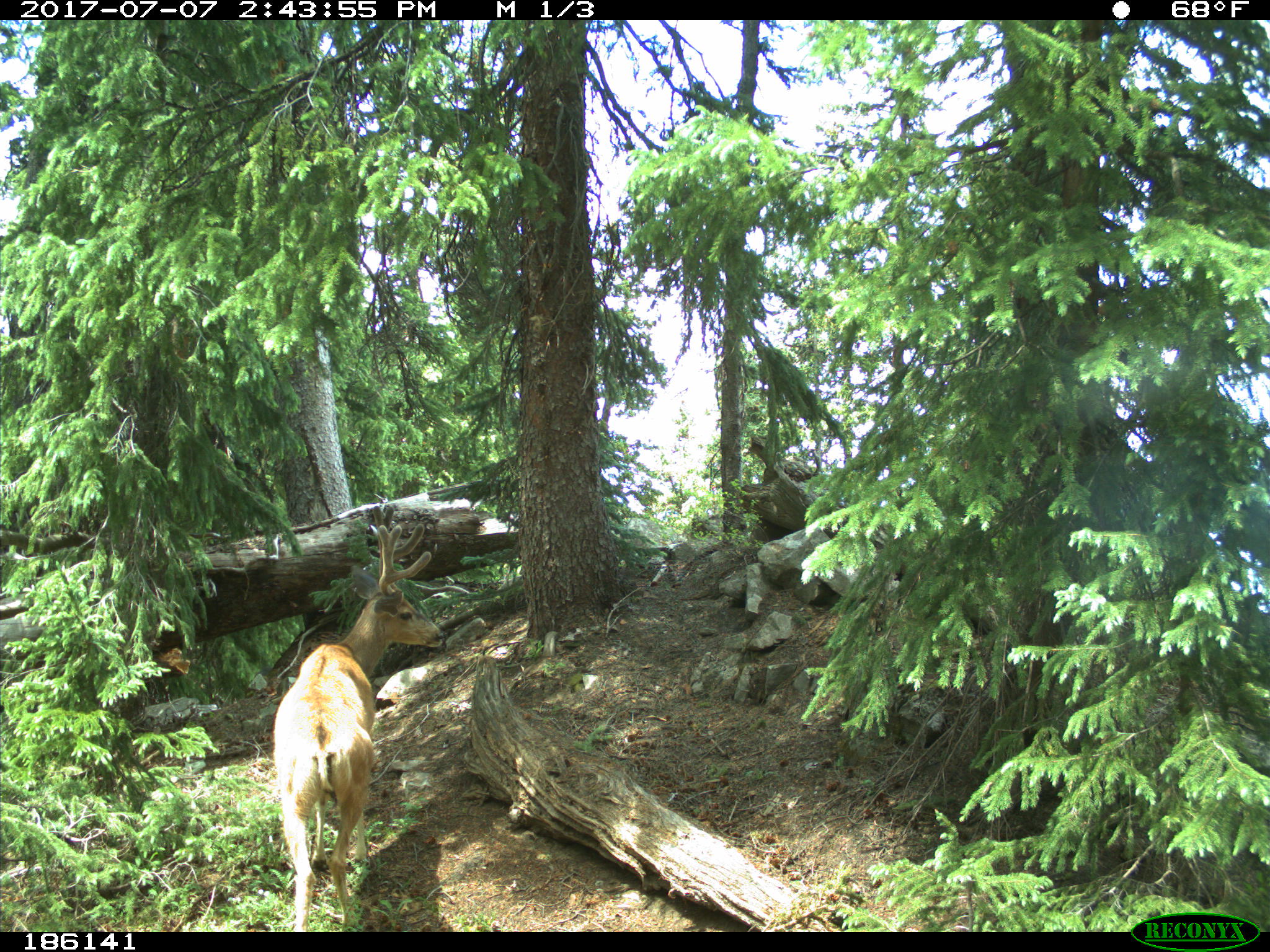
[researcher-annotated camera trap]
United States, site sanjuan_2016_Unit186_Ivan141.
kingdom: Animalia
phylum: Chordata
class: Mammalia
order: Artiodactyla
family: Cervidae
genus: Odocoileus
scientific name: Odocoileus hemionus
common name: mule deer